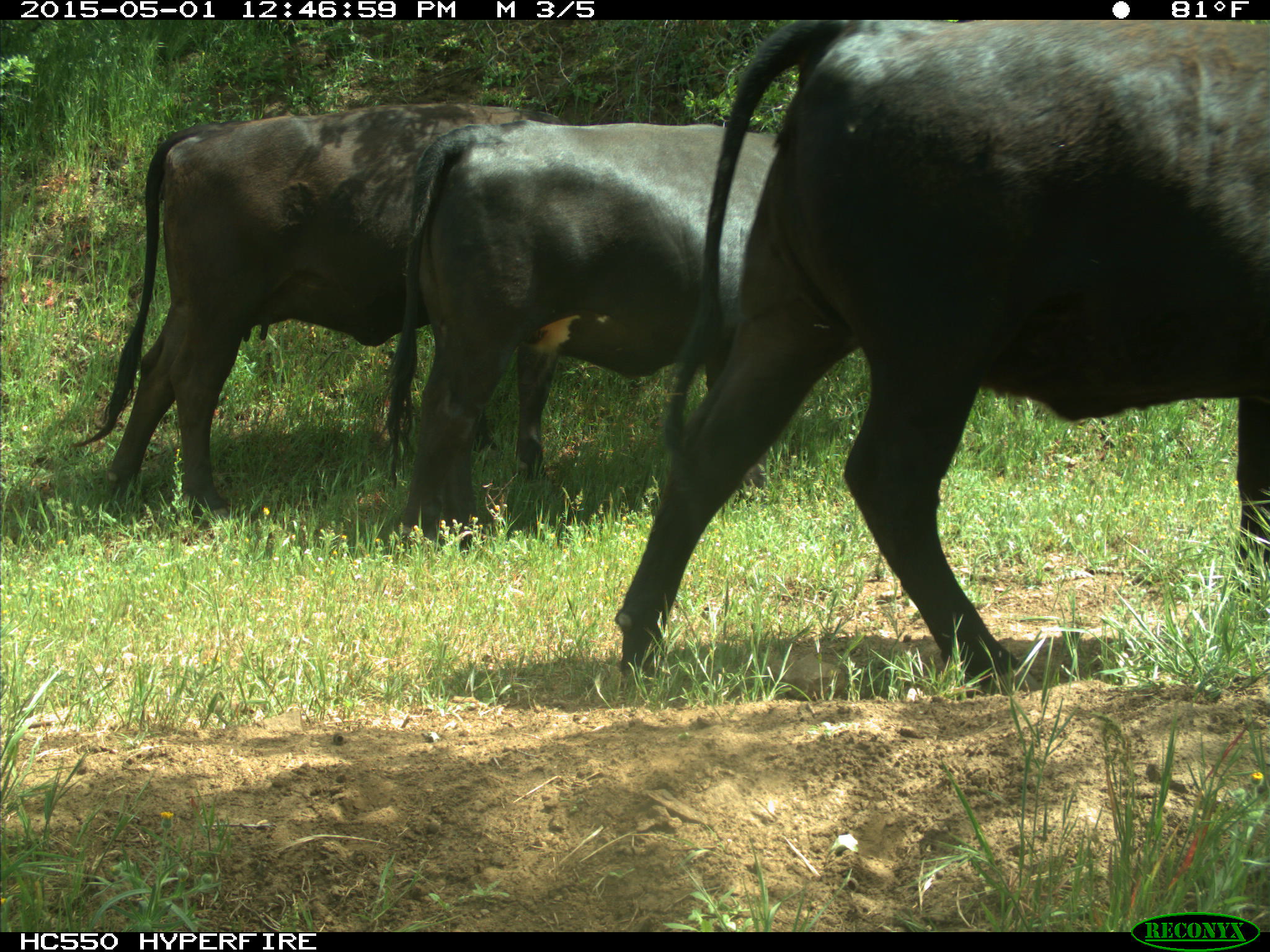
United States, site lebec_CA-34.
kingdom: Animalia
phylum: Chordata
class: Mammalia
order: Artiodactyla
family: Bovidae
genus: Bos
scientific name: Bos taurus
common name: domestic cow